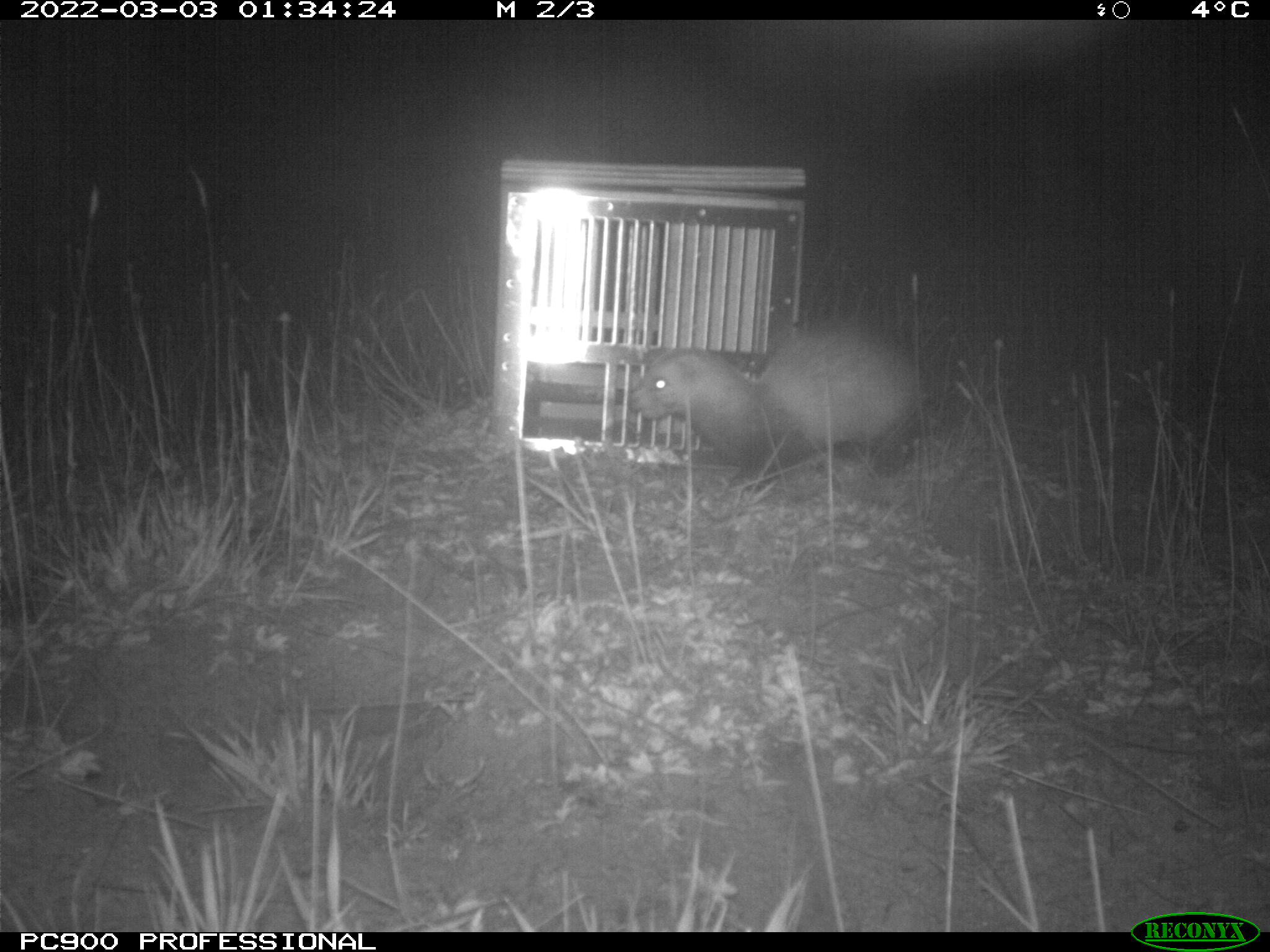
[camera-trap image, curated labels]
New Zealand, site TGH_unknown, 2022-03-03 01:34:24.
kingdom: Animalia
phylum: Chordata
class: Mammalia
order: Carnivora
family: Mustelidae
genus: Mustela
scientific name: Mustela furo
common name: ferret